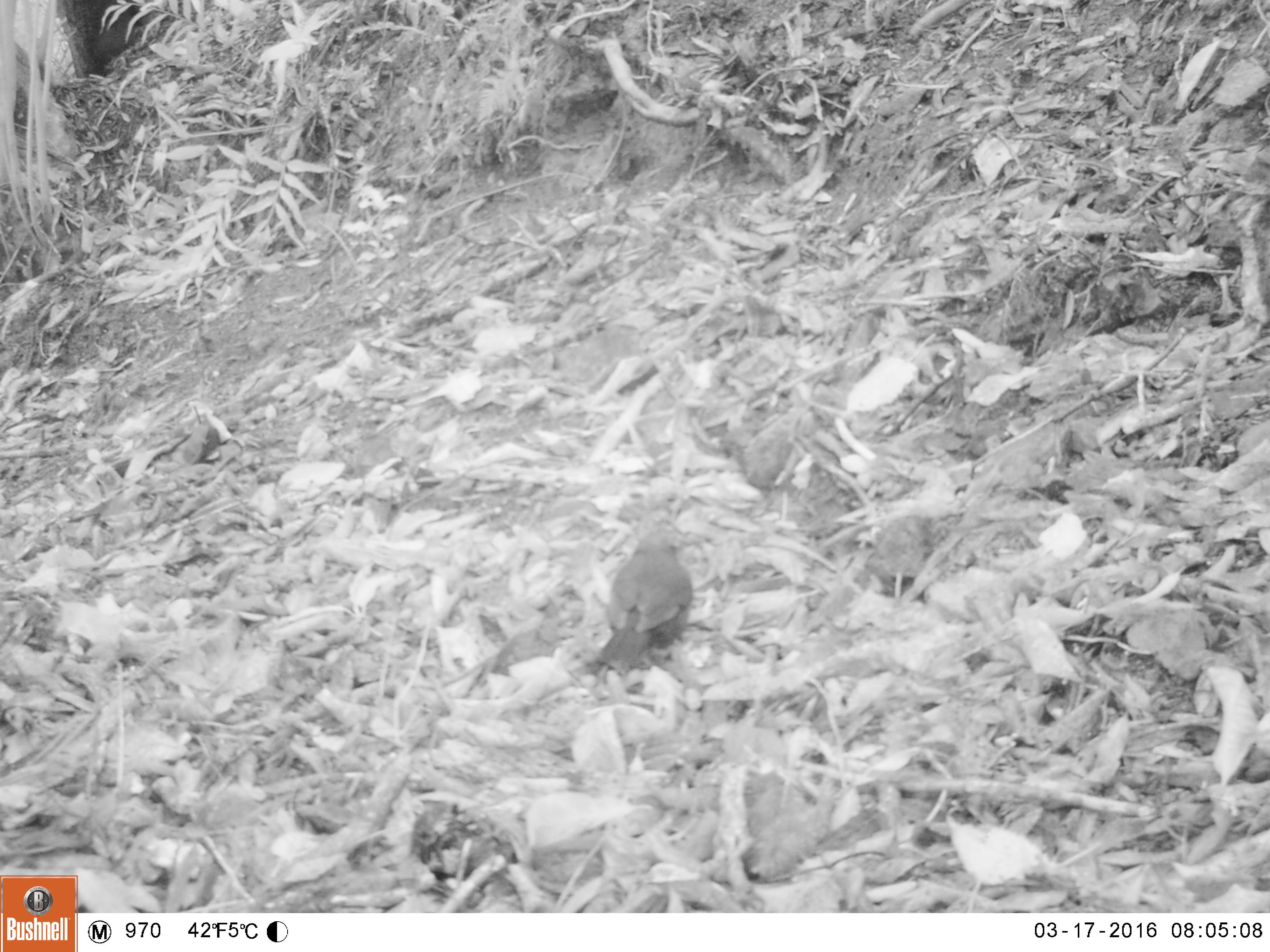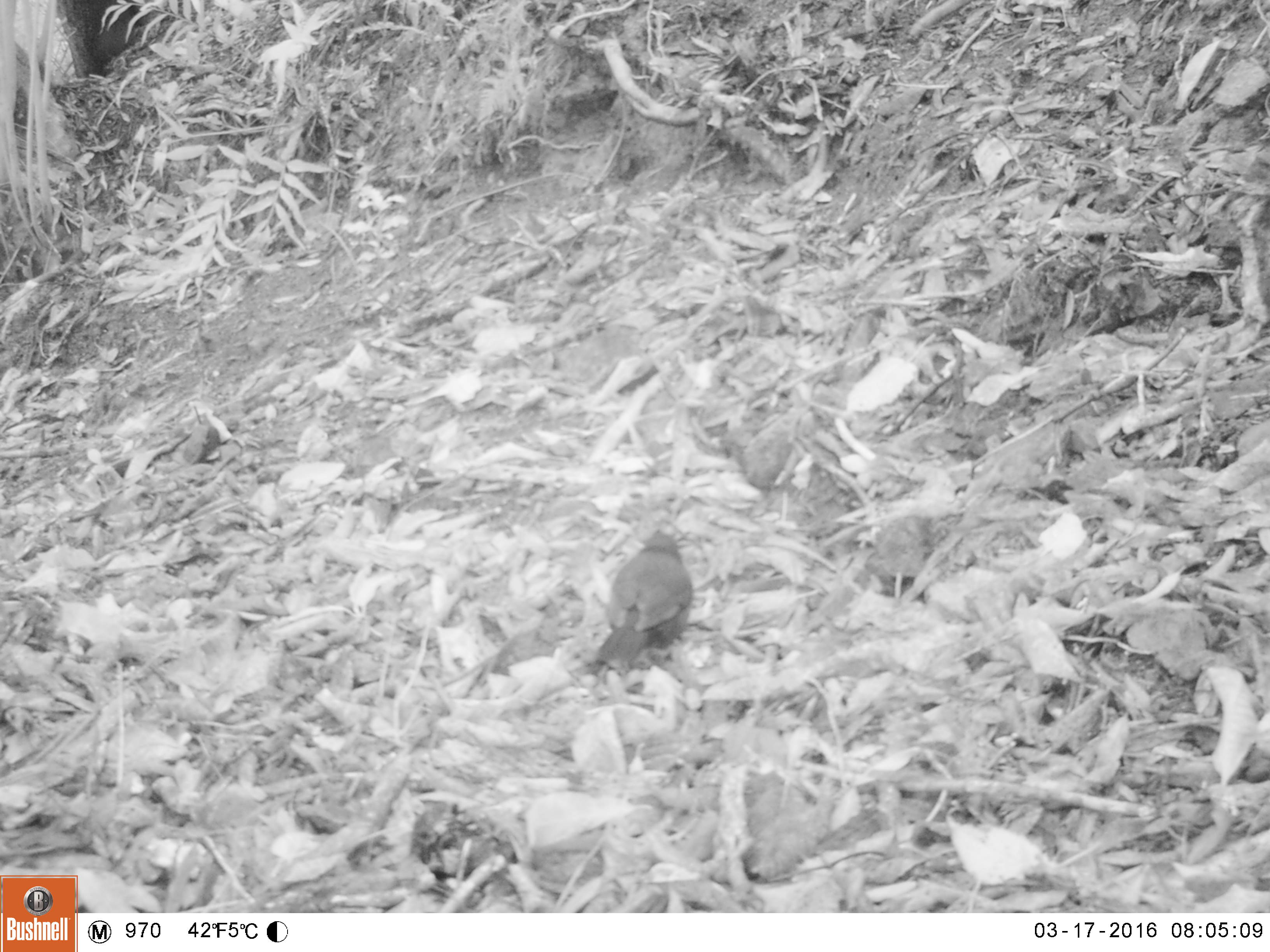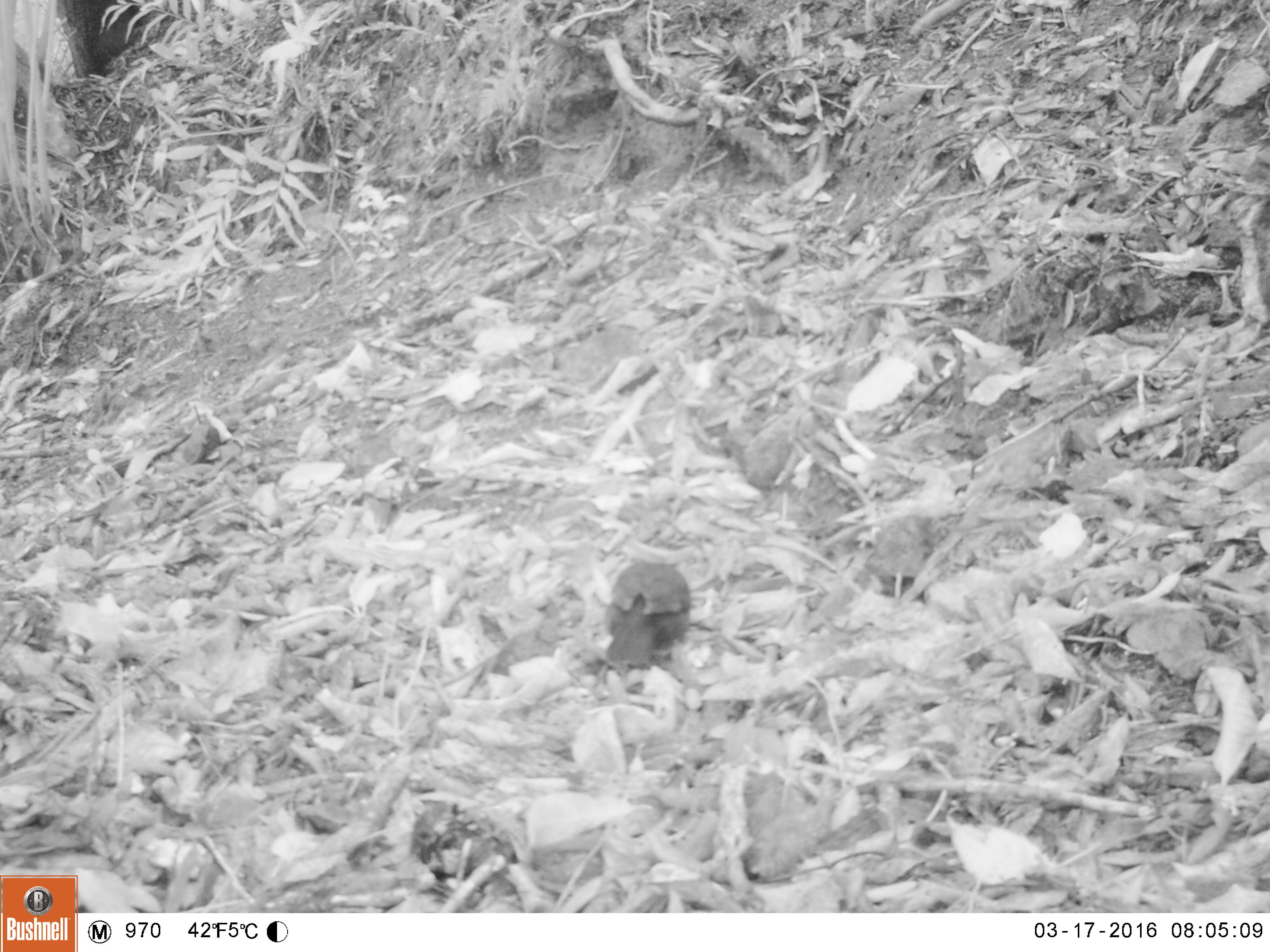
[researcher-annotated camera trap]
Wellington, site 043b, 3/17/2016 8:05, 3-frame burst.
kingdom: Animalia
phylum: Chordata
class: Aves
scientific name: Aves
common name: bird